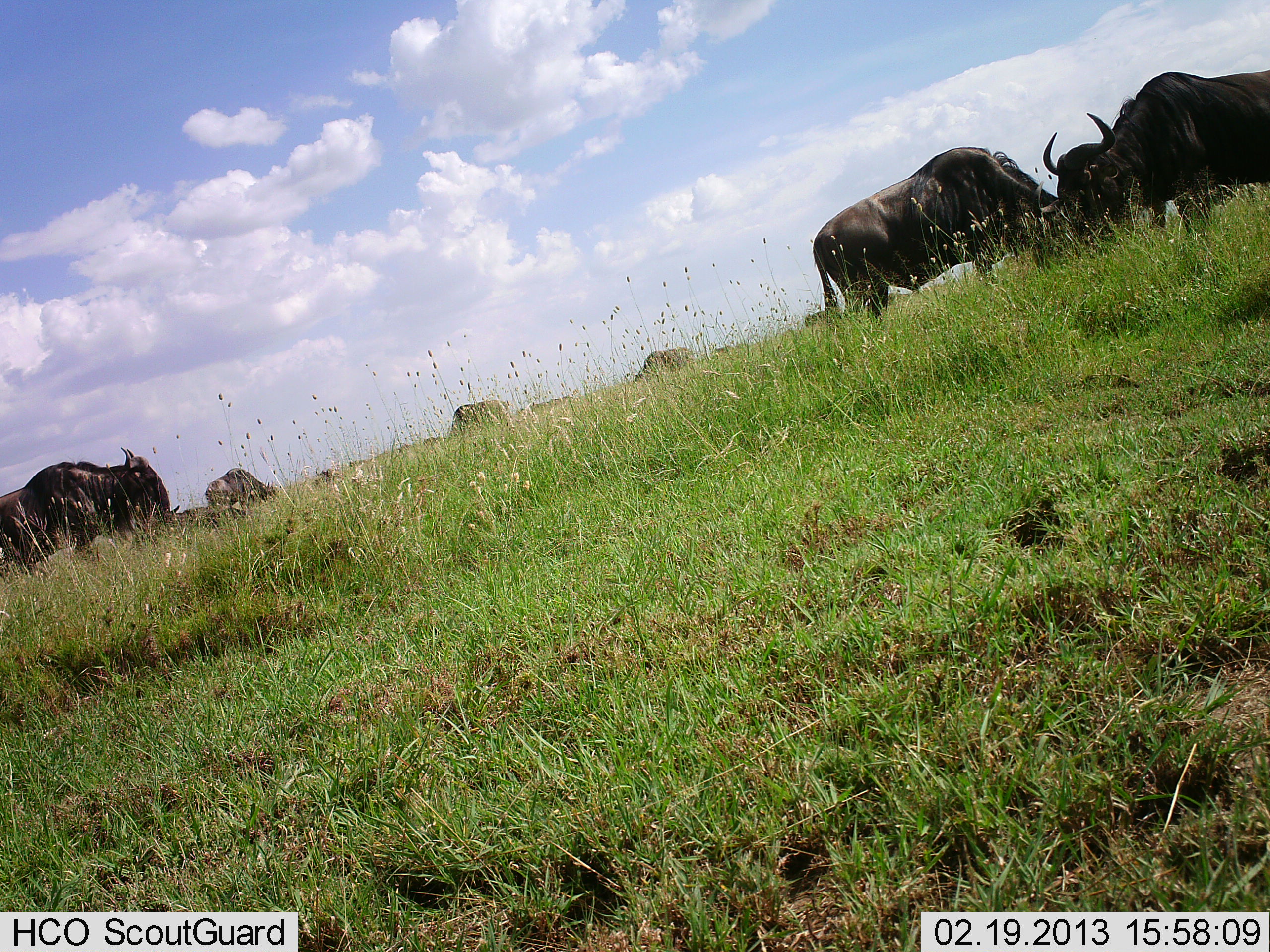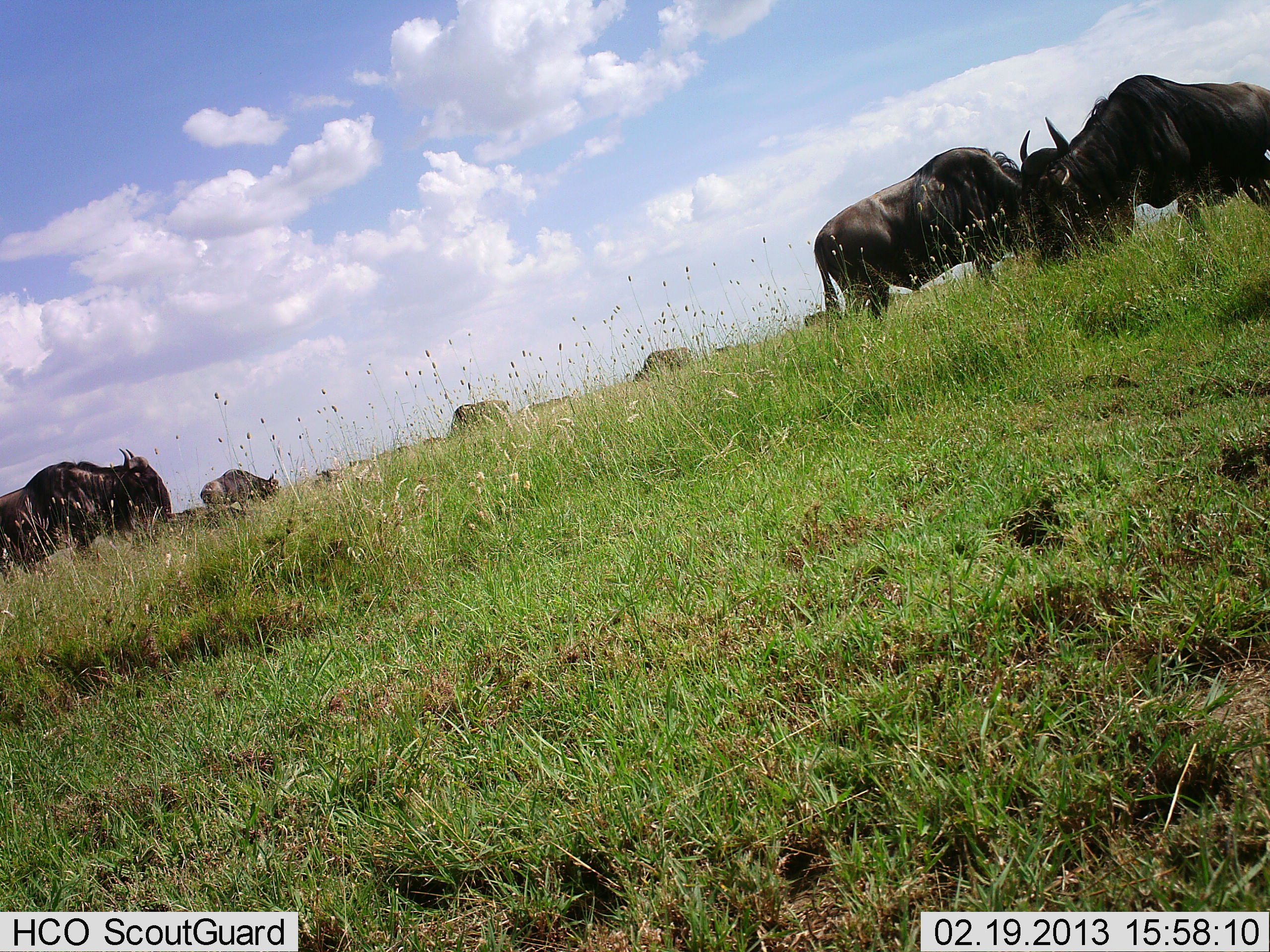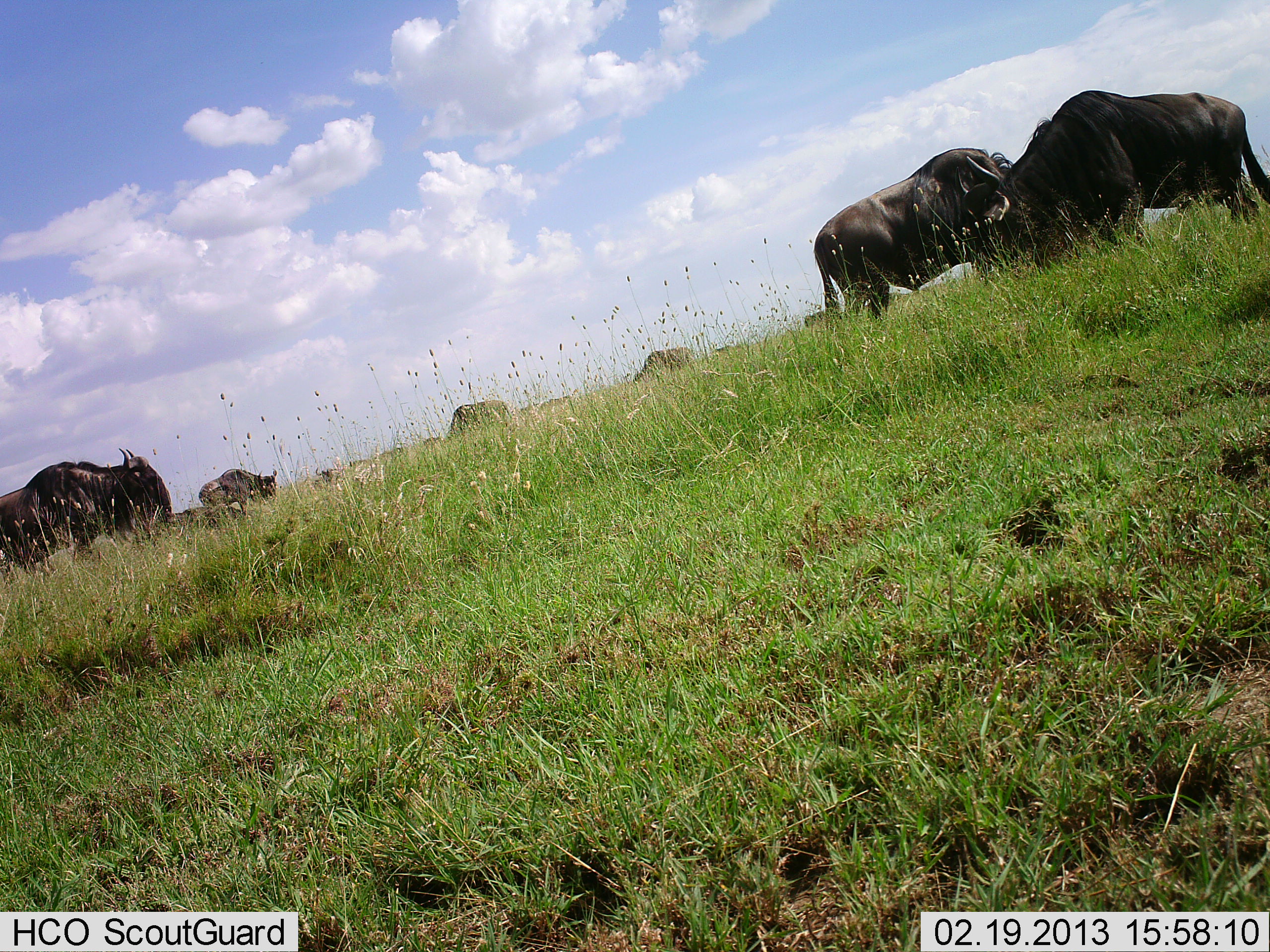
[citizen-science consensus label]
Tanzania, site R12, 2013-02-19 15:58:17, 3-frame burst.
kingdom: Animalia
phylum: Chordata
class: Mammalia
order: Artiodactyla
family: Bovidae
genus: Connochaetes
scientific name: Connochaetes taurinus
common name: blue wildebeest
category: wildebeest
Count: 7.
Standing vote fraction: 47%.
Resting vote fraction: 18%.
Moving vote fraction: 29%.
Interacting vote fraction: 6%.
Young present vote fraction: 0%.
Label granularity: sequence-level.